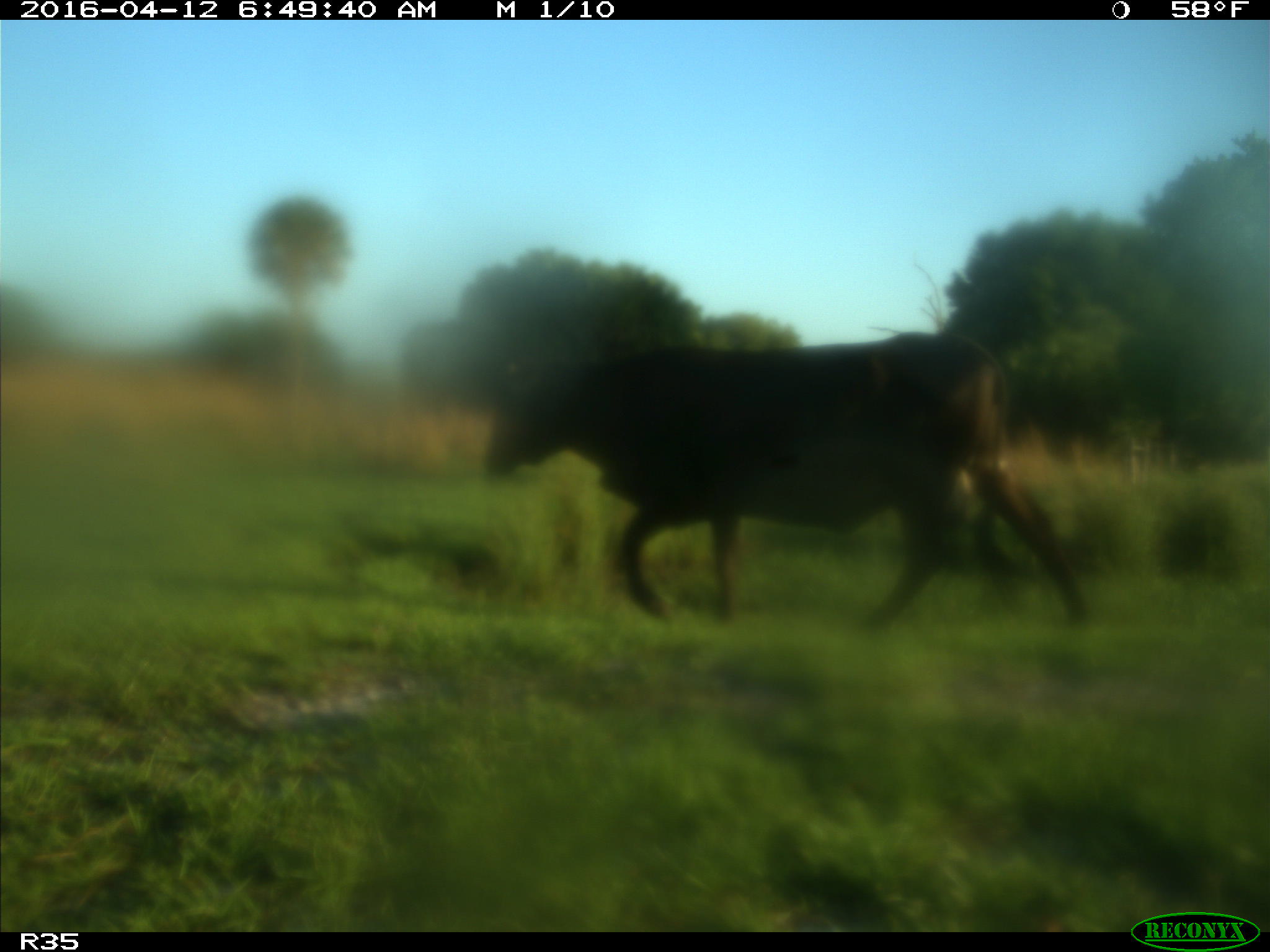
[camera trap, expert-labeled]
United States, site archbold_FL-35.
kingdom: Animalia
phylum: Chordata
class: Mammalia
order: Artiodactyla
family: Bovidae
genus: Bos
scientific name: Bos taurus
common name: domestic cow